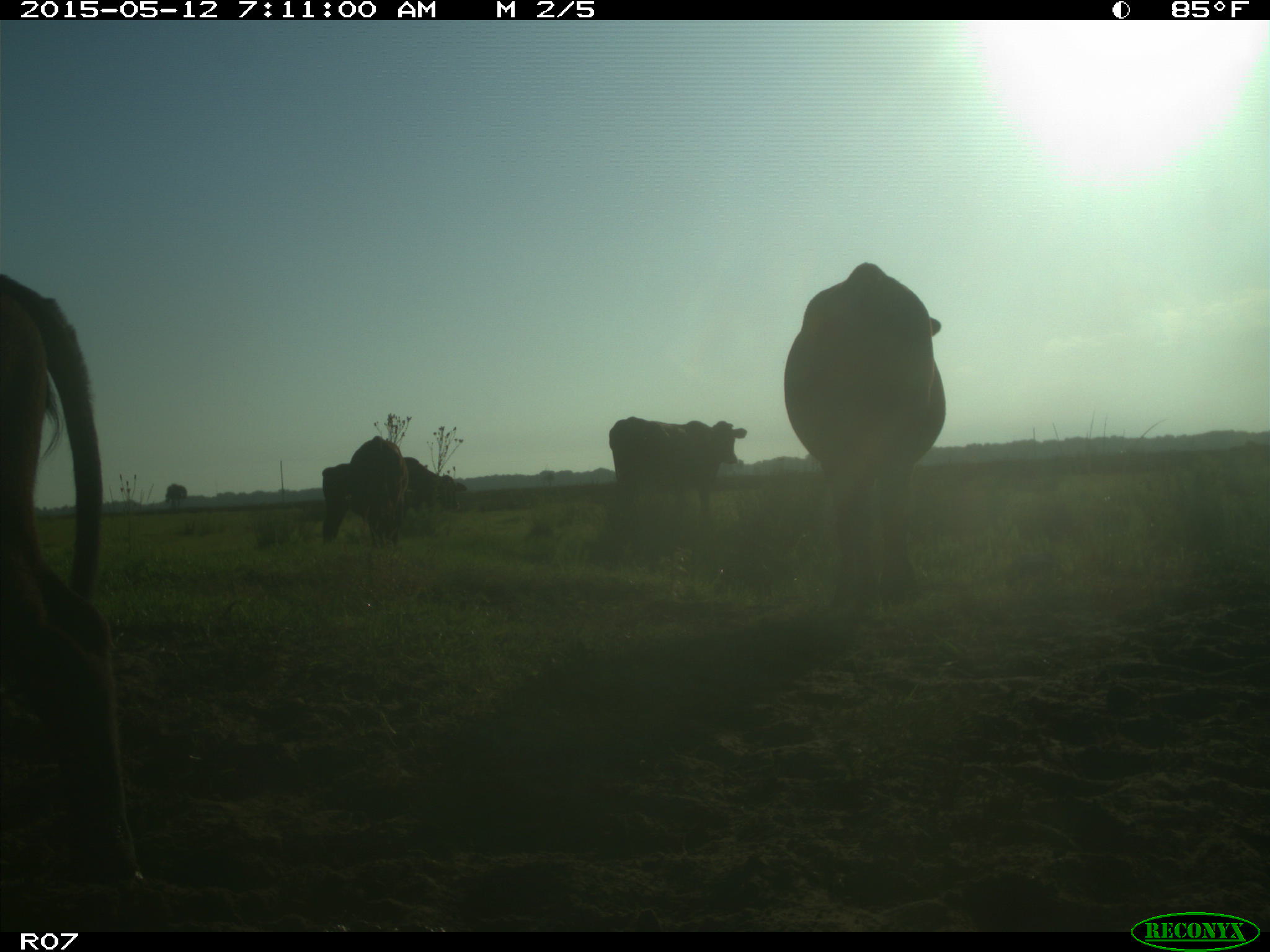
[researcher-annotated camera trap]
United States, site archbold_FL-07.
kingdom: Animalia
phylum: Chordata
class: Mammalia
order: Artiodactyla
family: Bovidae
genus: Bos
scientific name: Bos taurus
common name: domestic cow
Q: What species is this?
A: Bos taurus (domestic cow).